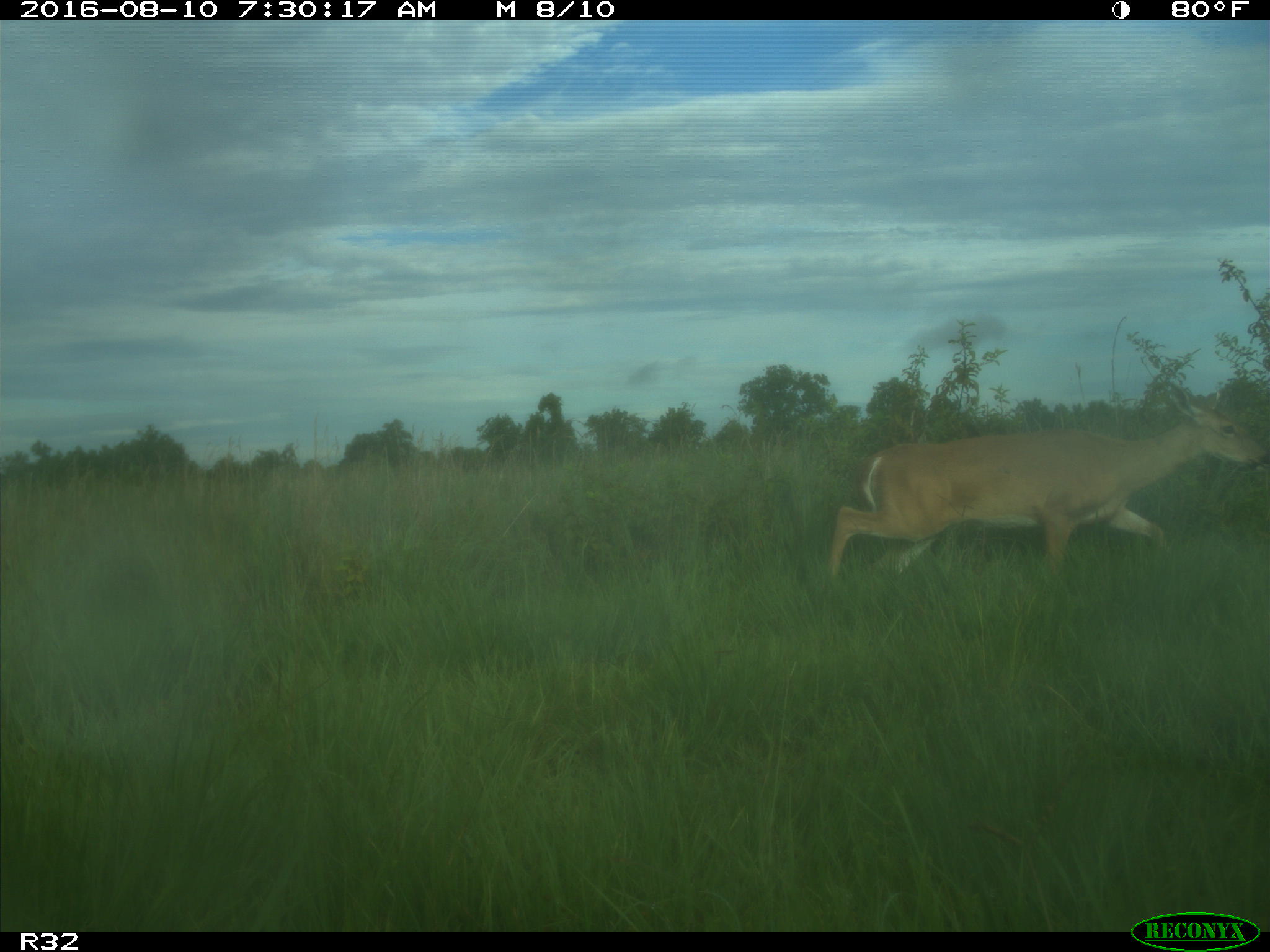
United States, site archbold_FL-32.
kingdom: Animalia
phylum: Chordata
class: Mammalia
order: Artiodactyla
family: Cervidae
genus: Odocoileus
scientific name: Odocoileus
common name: deer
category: unidentified deer